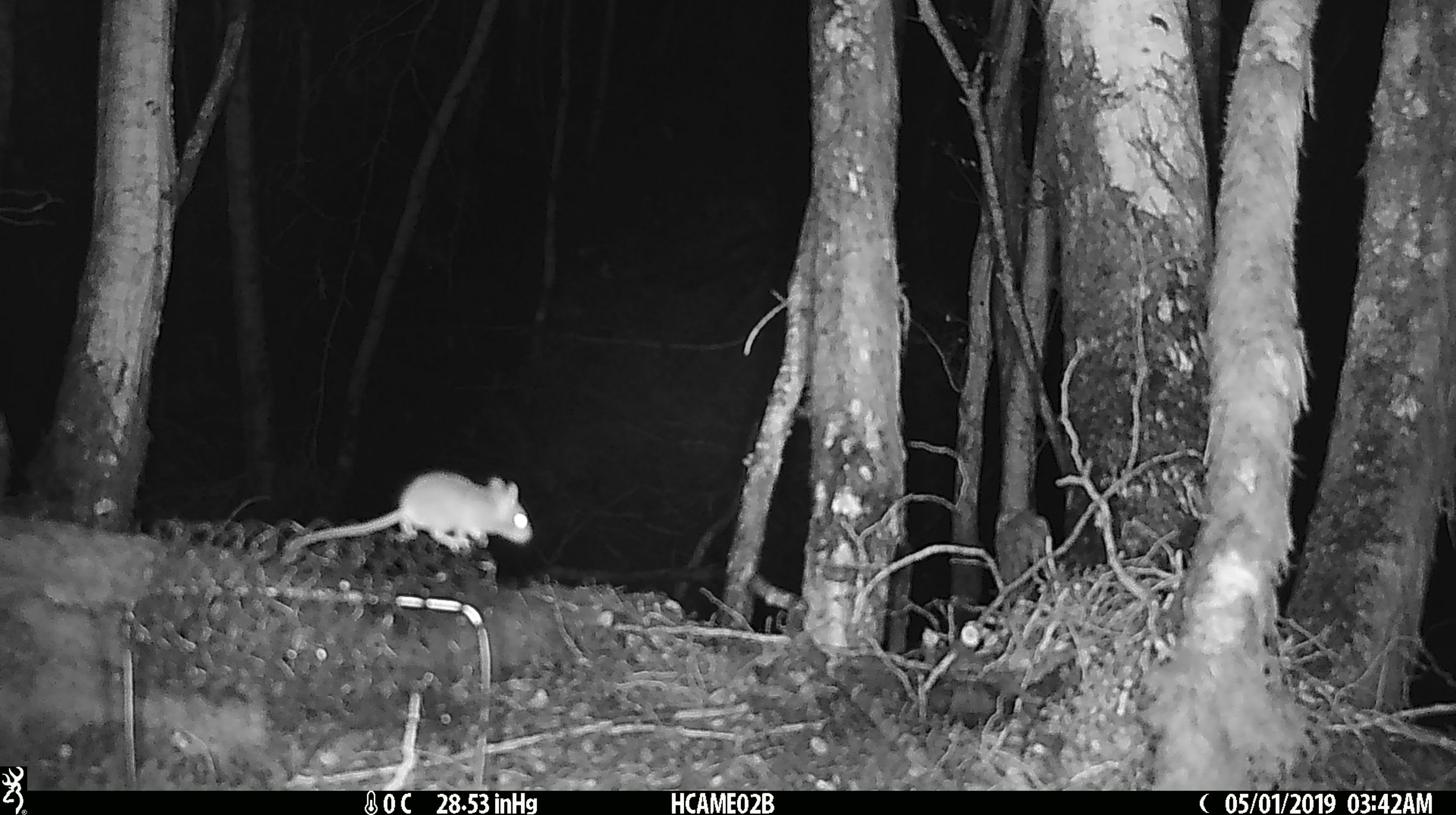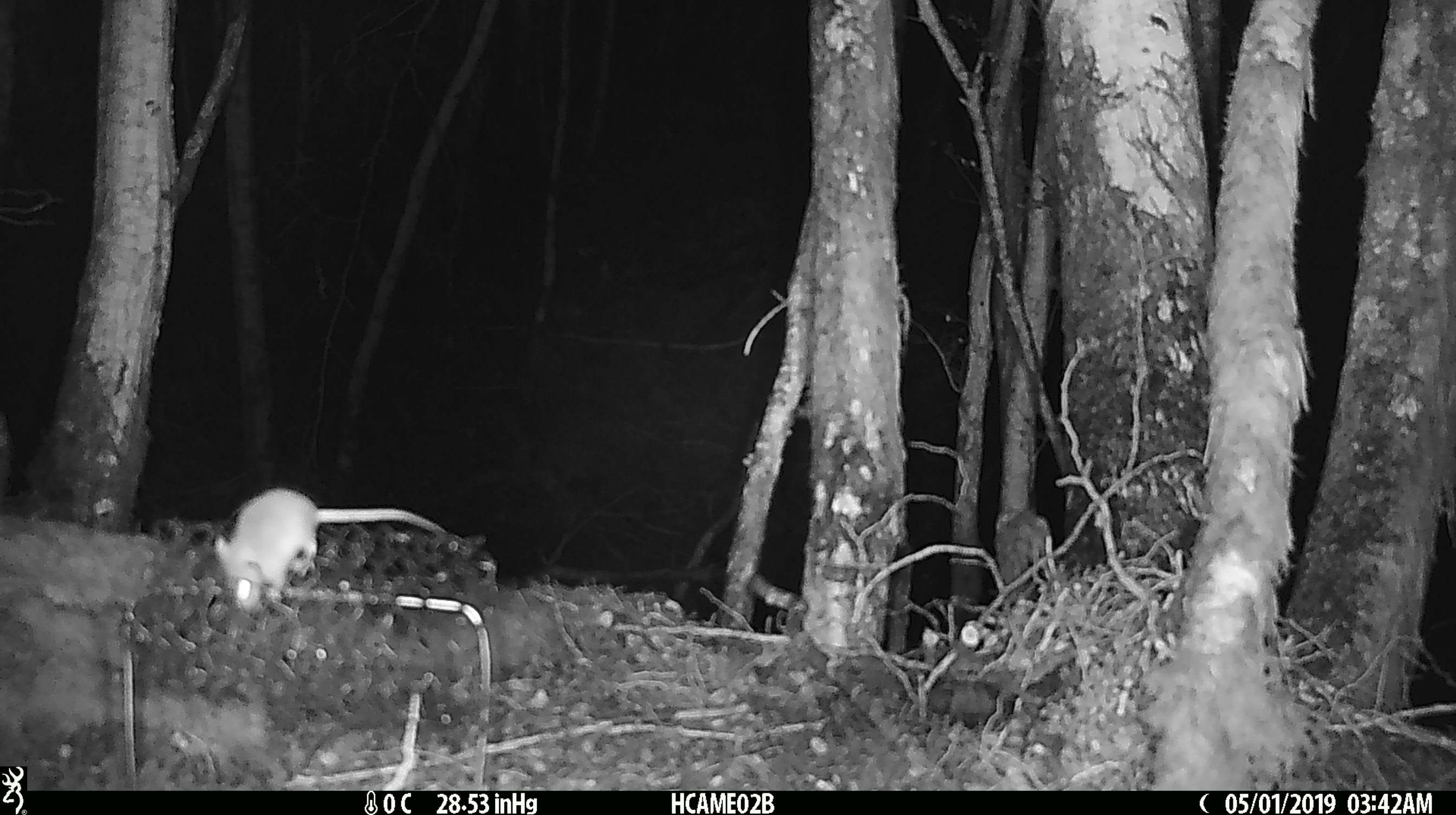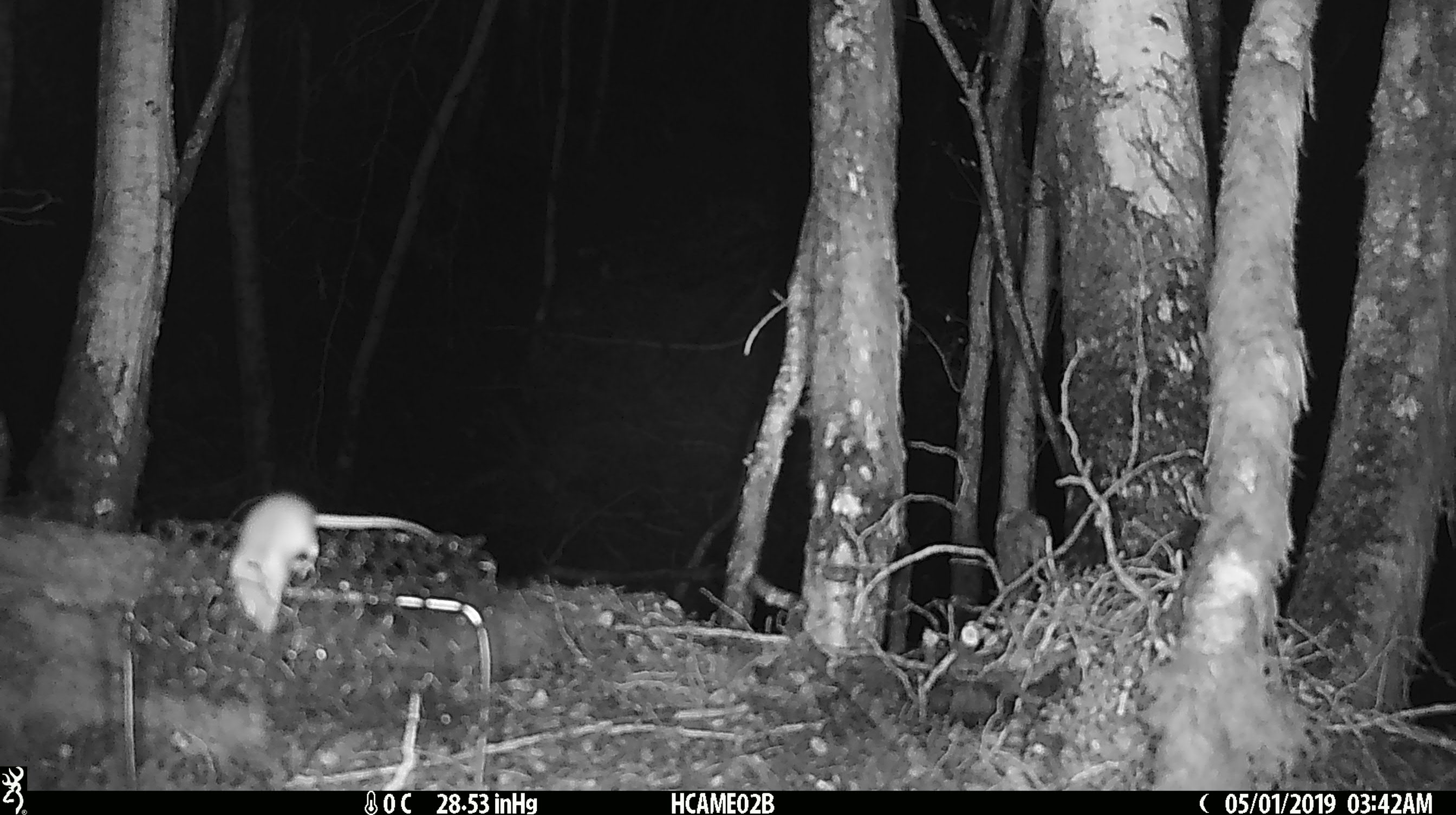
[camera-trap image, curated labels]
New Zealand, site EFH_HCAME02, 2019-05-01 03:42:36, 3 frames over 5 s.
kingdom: Animalia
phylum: Chordata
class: Mammalia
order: Rodentia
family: Muridae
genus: Mus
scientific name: Mus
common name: mouse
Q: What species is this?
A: Mouse (Mus).